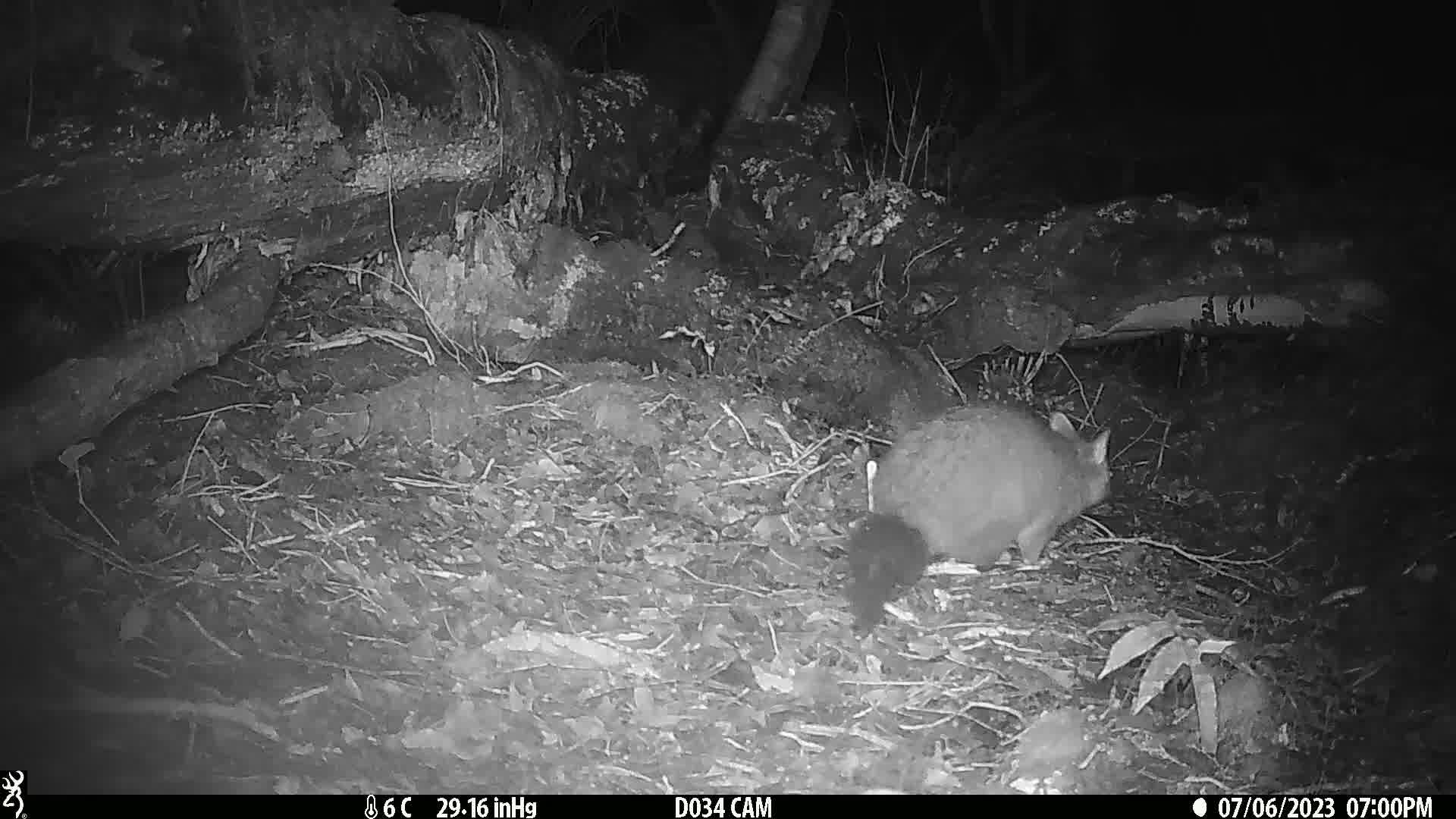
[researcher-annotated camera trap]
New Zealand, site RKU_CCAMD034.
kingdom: Animalia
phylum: Chordata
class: Mammalia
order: Diprotodontia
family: Phalangeridae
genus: Trichosurus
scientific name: Trichosurus vulpecula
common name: common brushtail possum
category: possum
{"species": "possum (common brushtail possum) (Trichosurus vulpecula)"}